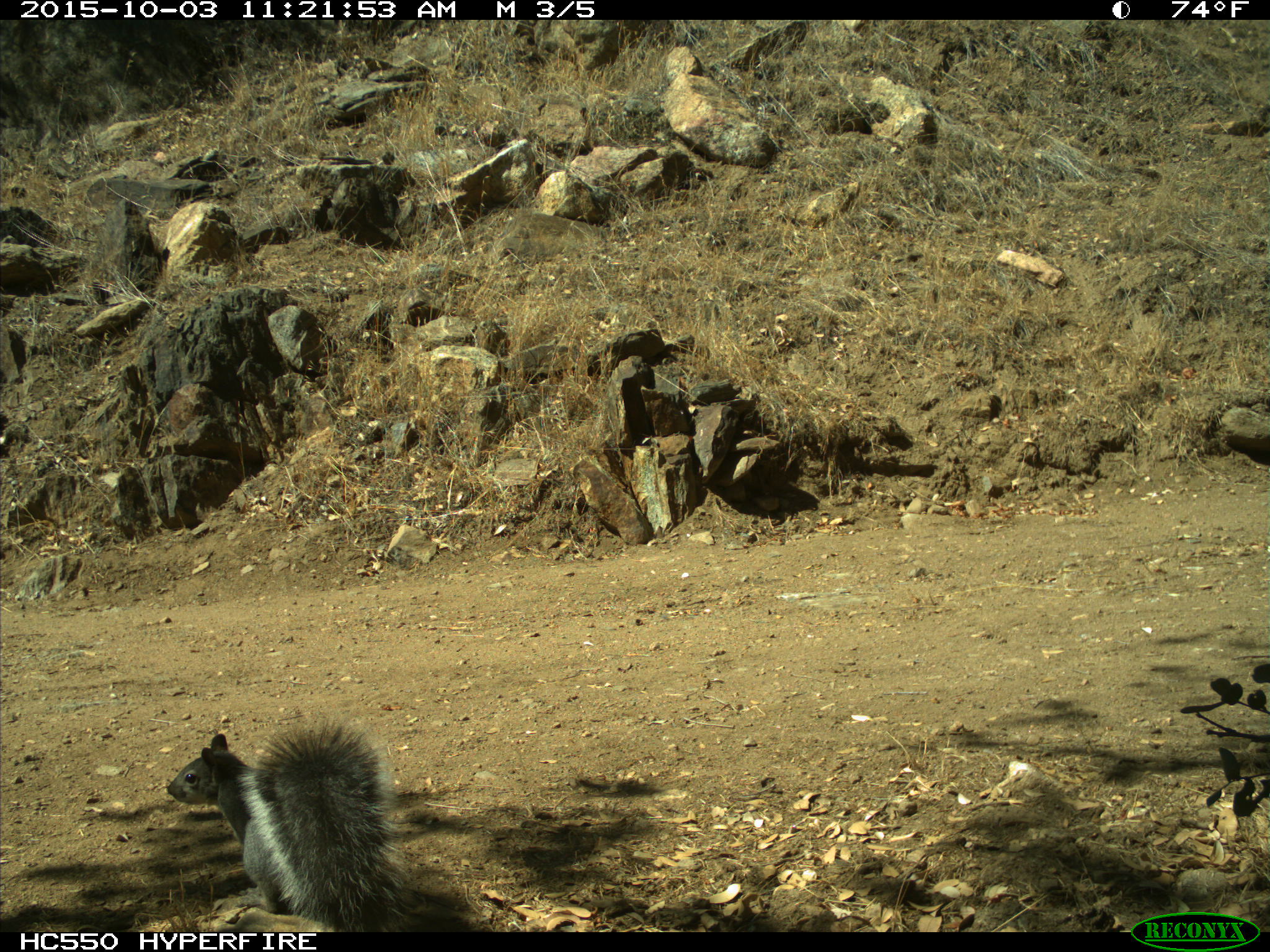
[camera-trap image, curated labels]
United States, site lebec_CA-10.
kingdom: Animalia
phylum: Chordata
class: Mammalia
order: Rodentia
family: Sciuridae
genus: Sciurus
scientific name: Sciurus carolinensis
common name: eastern gray squirrel